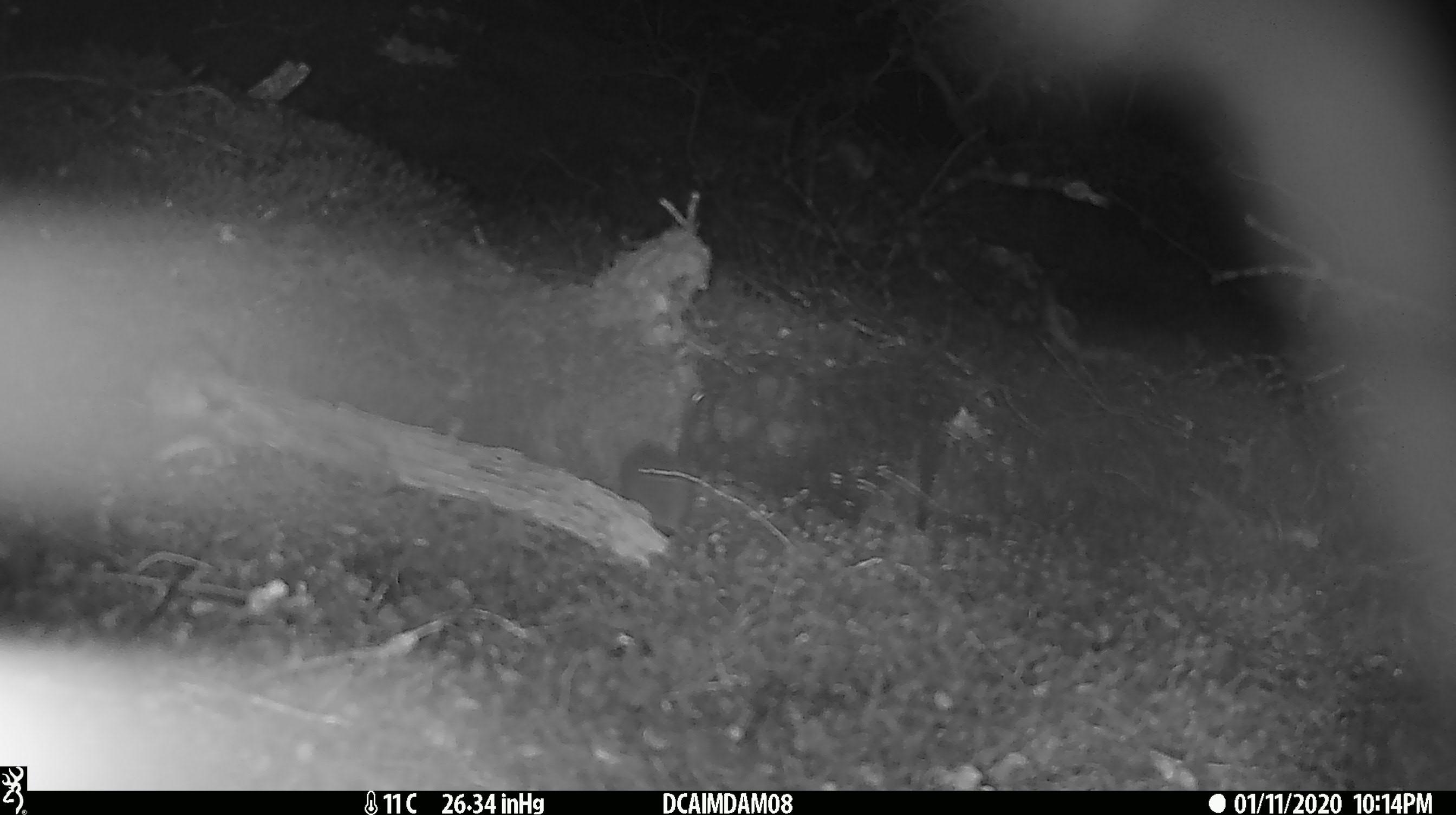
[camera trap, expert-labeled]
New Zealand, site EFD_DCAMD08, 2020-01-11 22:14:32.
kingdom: Animalia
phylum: Chordata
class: Mammalia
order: Rodentia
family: Muridae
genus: Mus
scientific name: Mus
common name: mouse